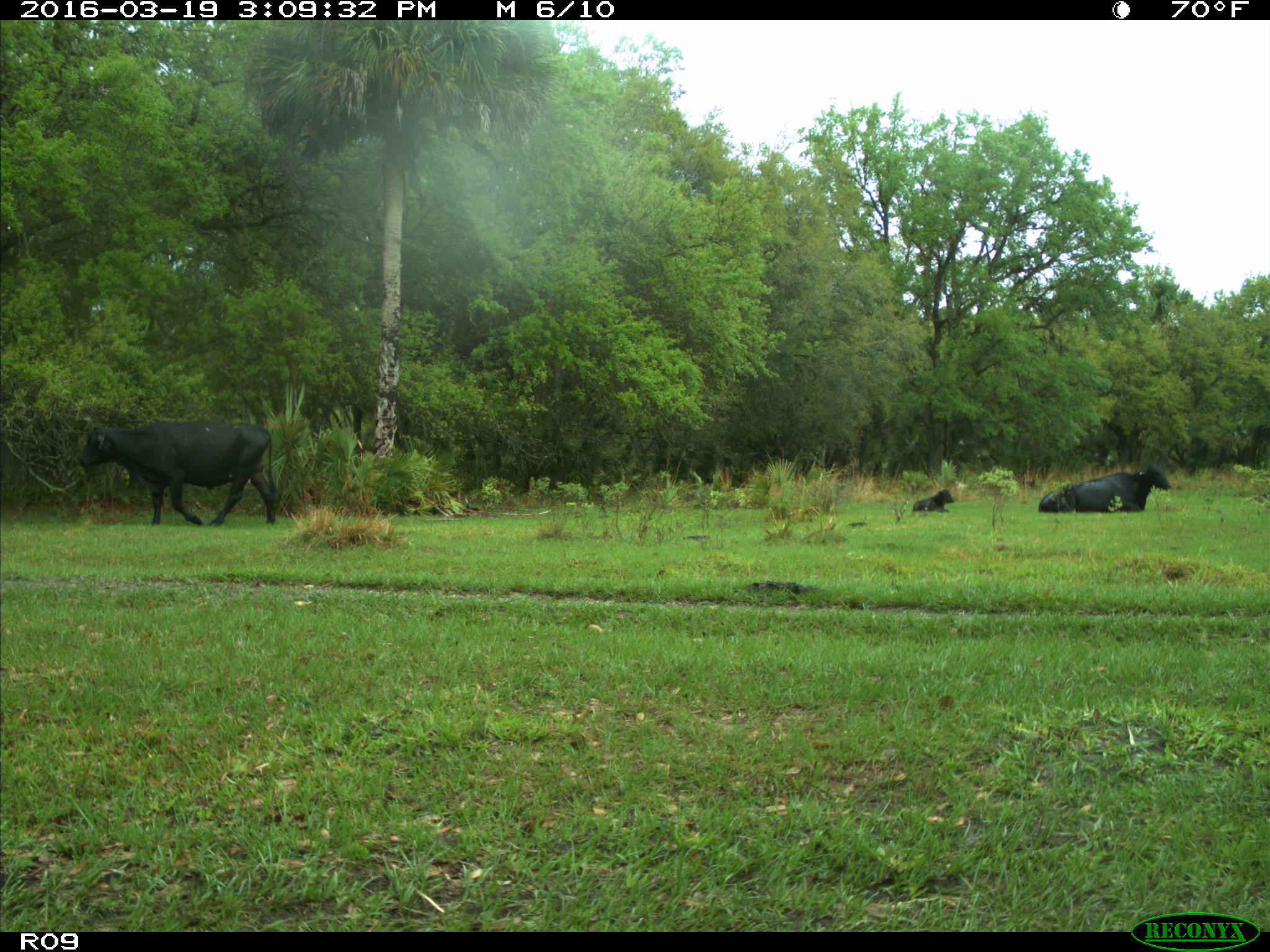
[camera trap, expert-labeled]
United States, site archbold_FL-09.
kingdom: Animalia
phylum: Chordata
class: Mammalia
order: Artiodactyla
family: Bovidae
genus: Bos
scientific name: Bos taurus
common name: domestic cow